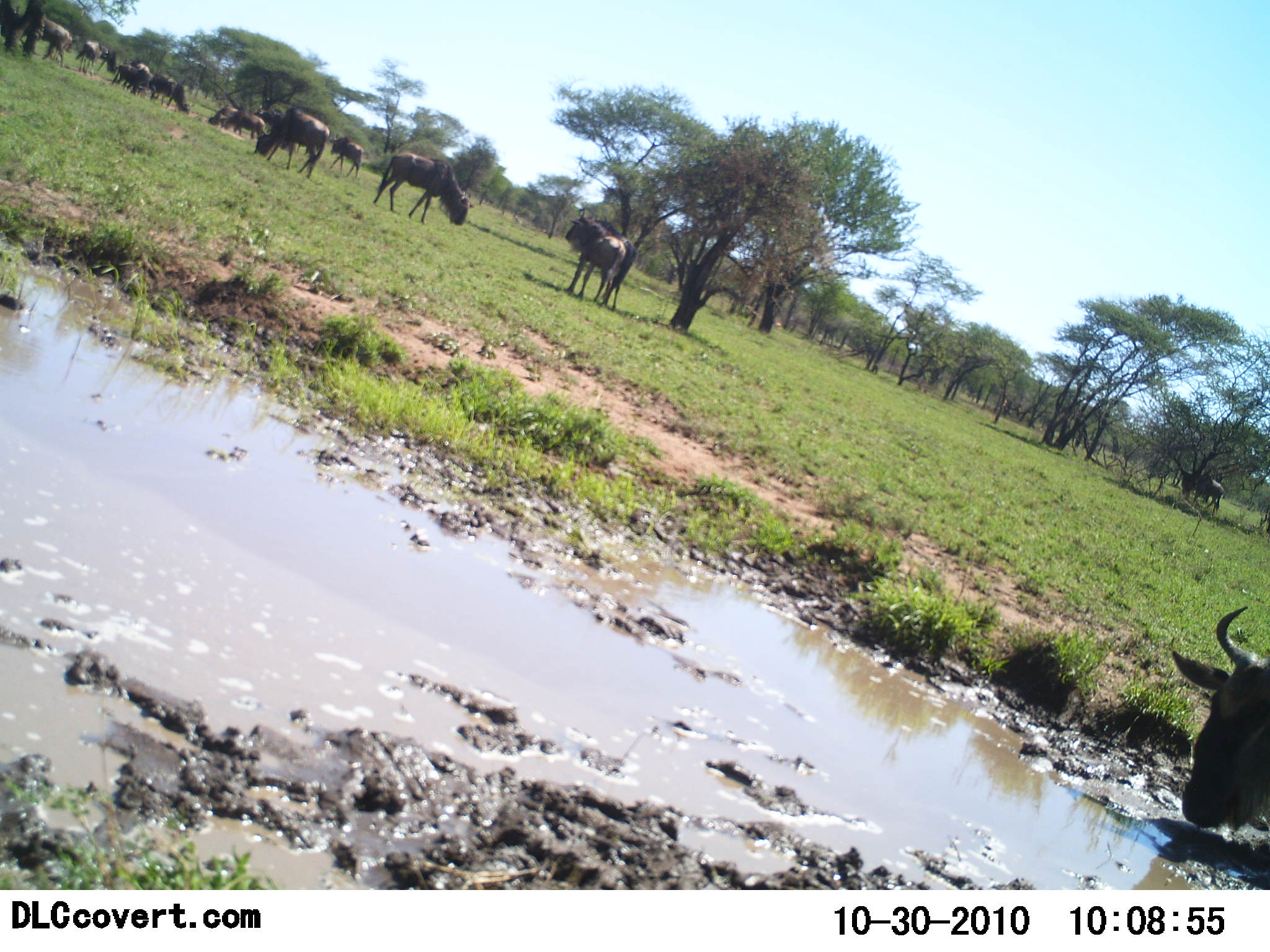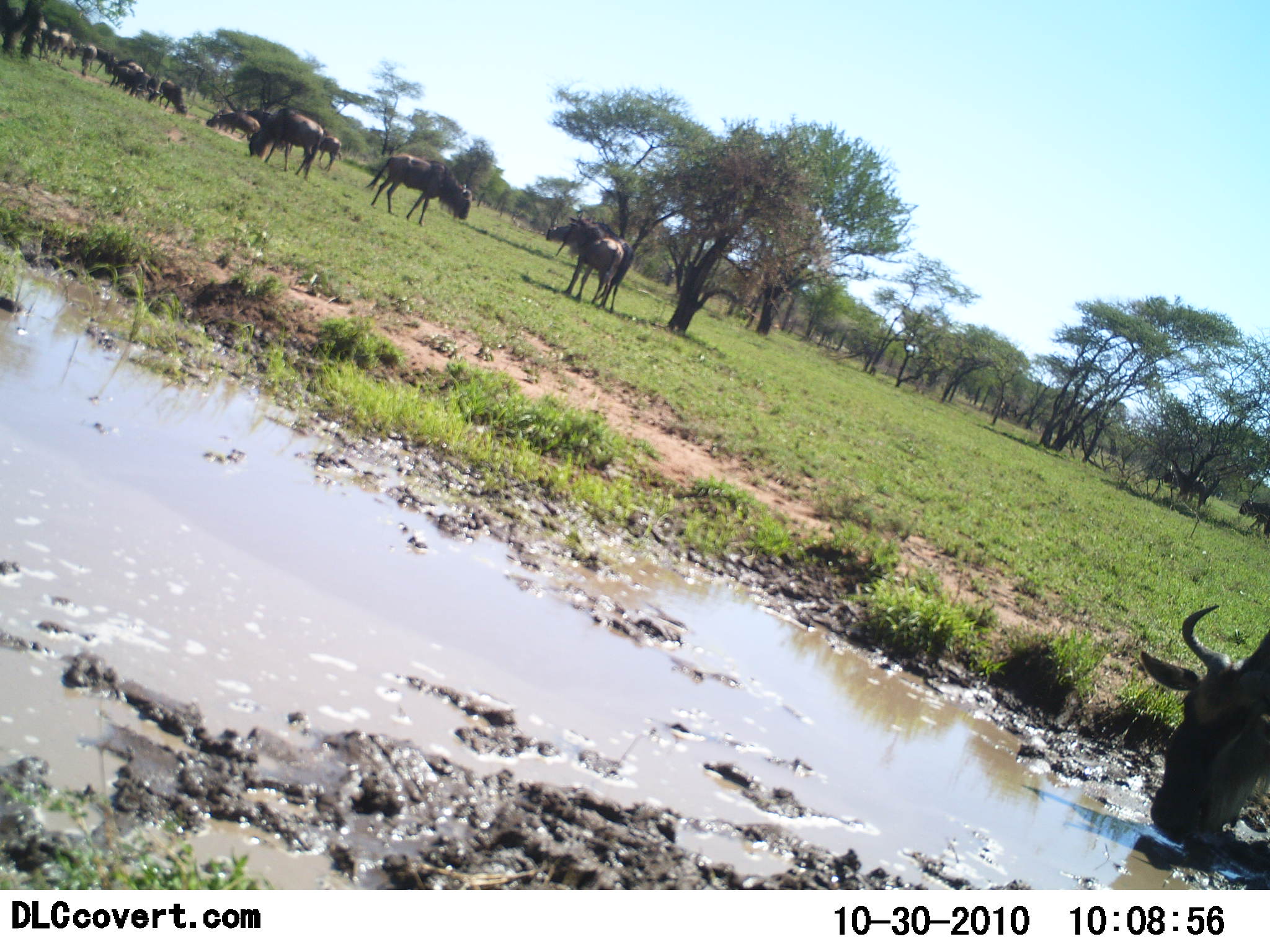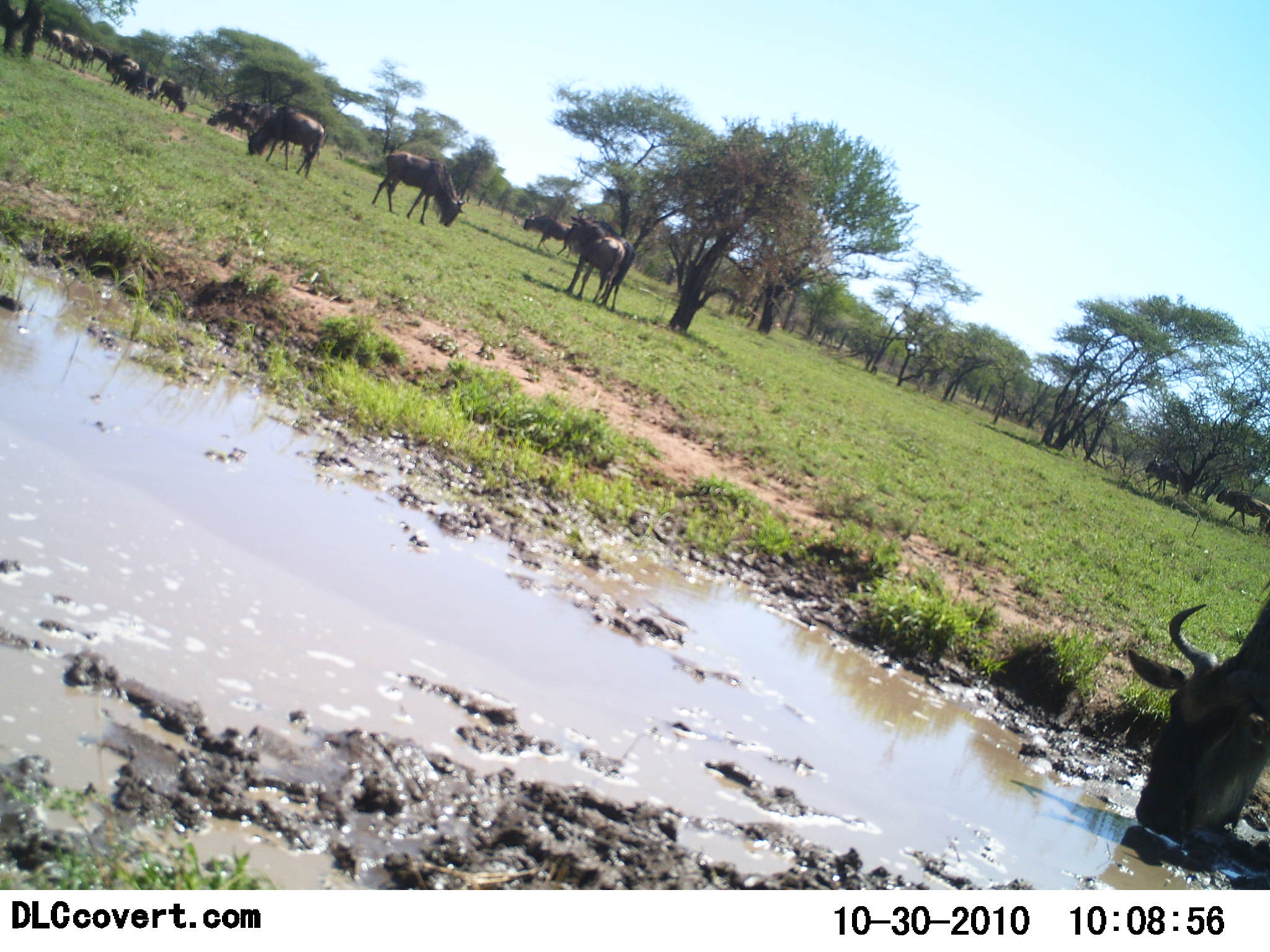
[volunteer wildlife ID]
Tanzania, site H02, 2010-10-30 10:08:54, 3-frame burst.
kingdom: Animalia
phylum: Chordata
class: Mammalia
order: Artiodactyla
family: Bovidae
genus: Connochaetes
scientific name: Connochaetes taurinus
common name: blue wildebeest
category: wildebeest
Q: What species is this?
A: Wildebeest (blue wildebeest) (Connochaetes taurinus).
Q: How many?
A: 11-50.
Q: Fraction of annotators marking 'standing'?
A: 56%.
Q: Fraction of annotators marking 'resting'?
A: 6%.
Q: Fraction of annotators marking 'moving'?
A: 44%.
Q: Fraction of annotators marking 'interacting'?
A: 6%.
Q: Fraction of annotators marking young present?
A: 6%.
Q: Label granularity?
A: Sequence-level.